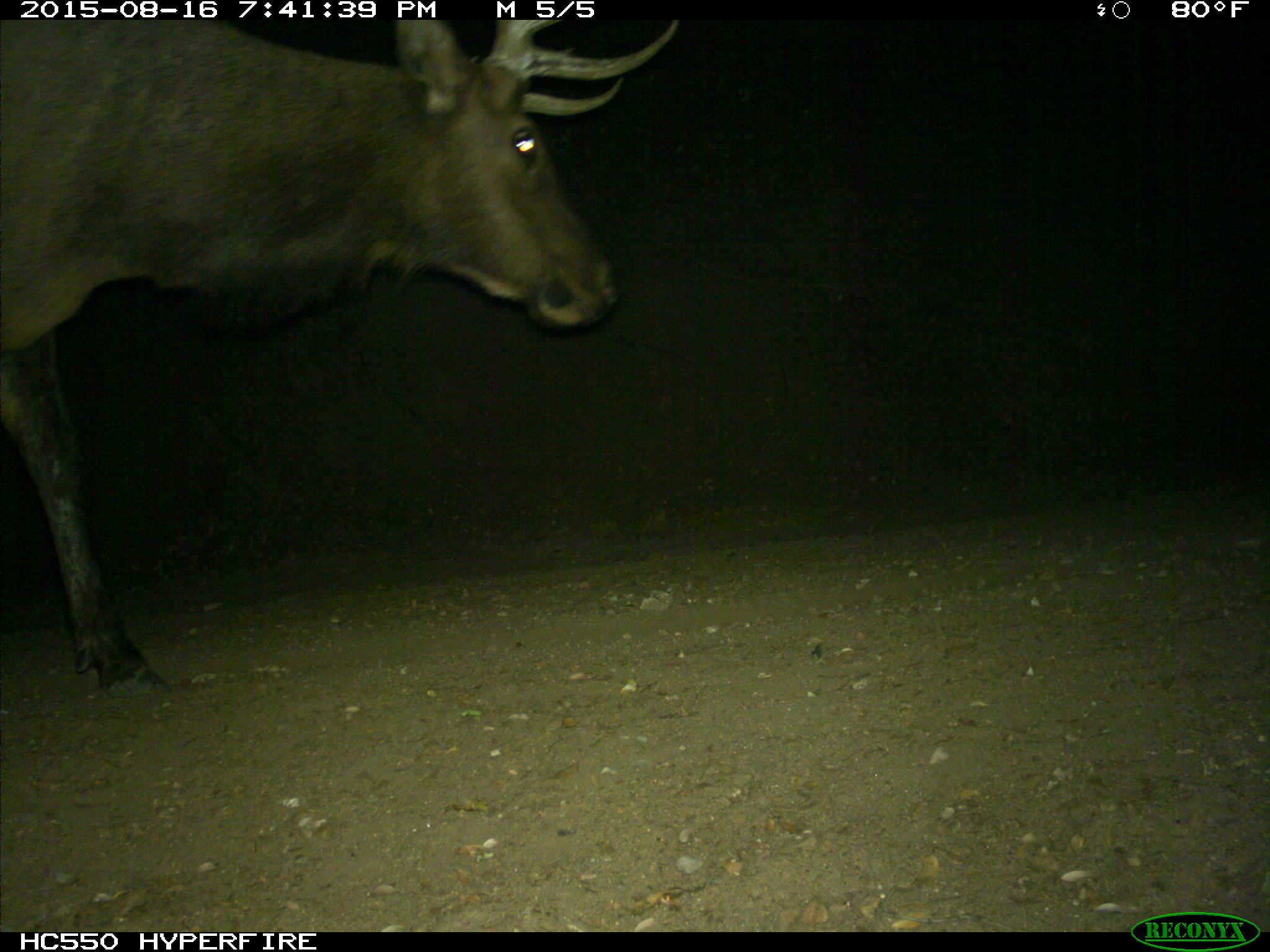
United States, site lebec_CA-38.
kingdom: Animalia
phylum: Chordata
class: Mammalia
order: Artiodactyla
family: Cervidae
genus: Cervus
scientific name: Cervus canadensis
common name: elk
Cervus canadensis (elk).